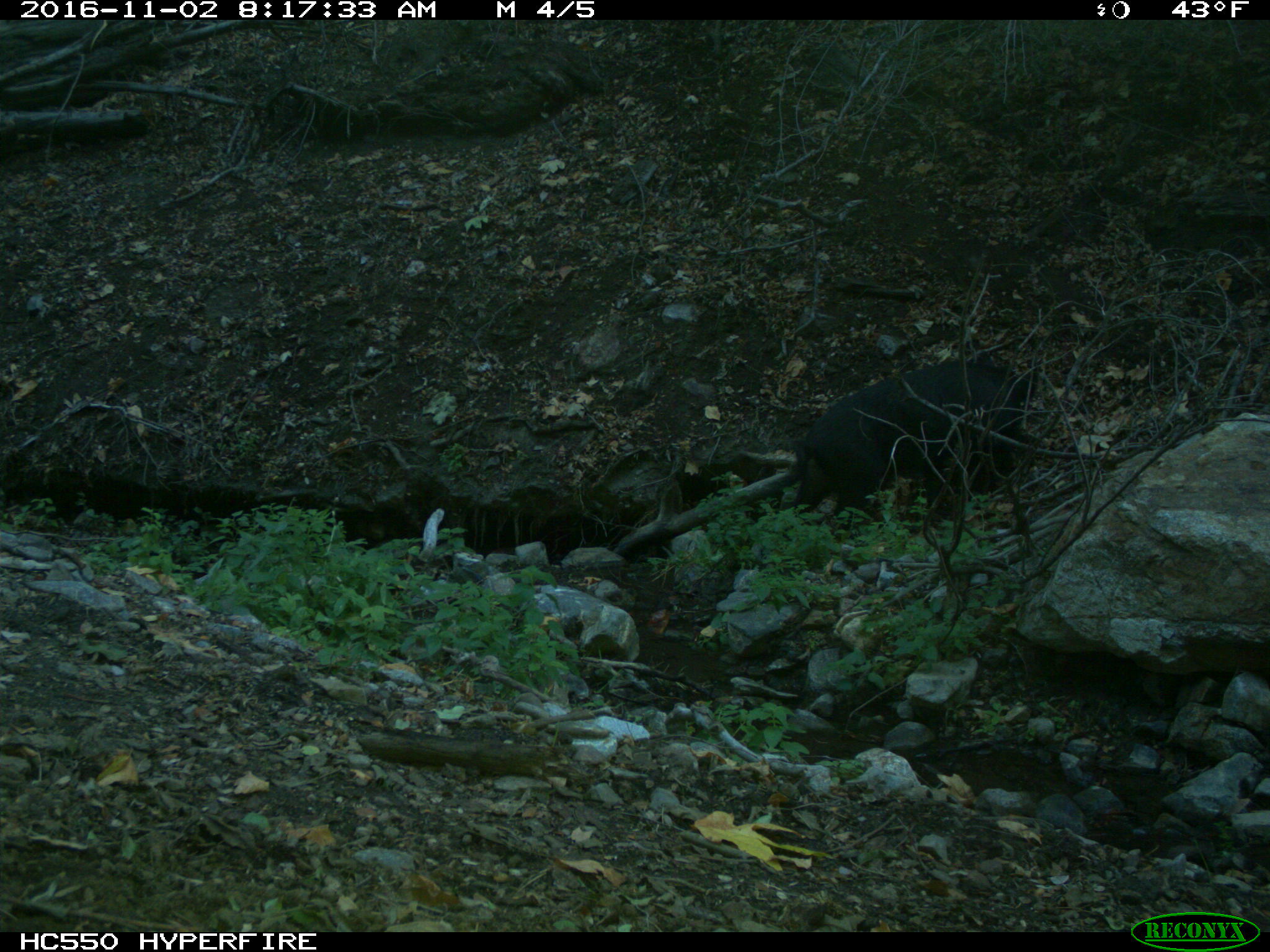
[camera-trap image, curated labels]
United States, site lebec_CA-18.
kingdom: Animalia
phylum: Chordata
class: Mammalia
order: Artiodactyla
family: Suidae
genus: Sus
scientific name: Sus scrofa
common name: wild boar